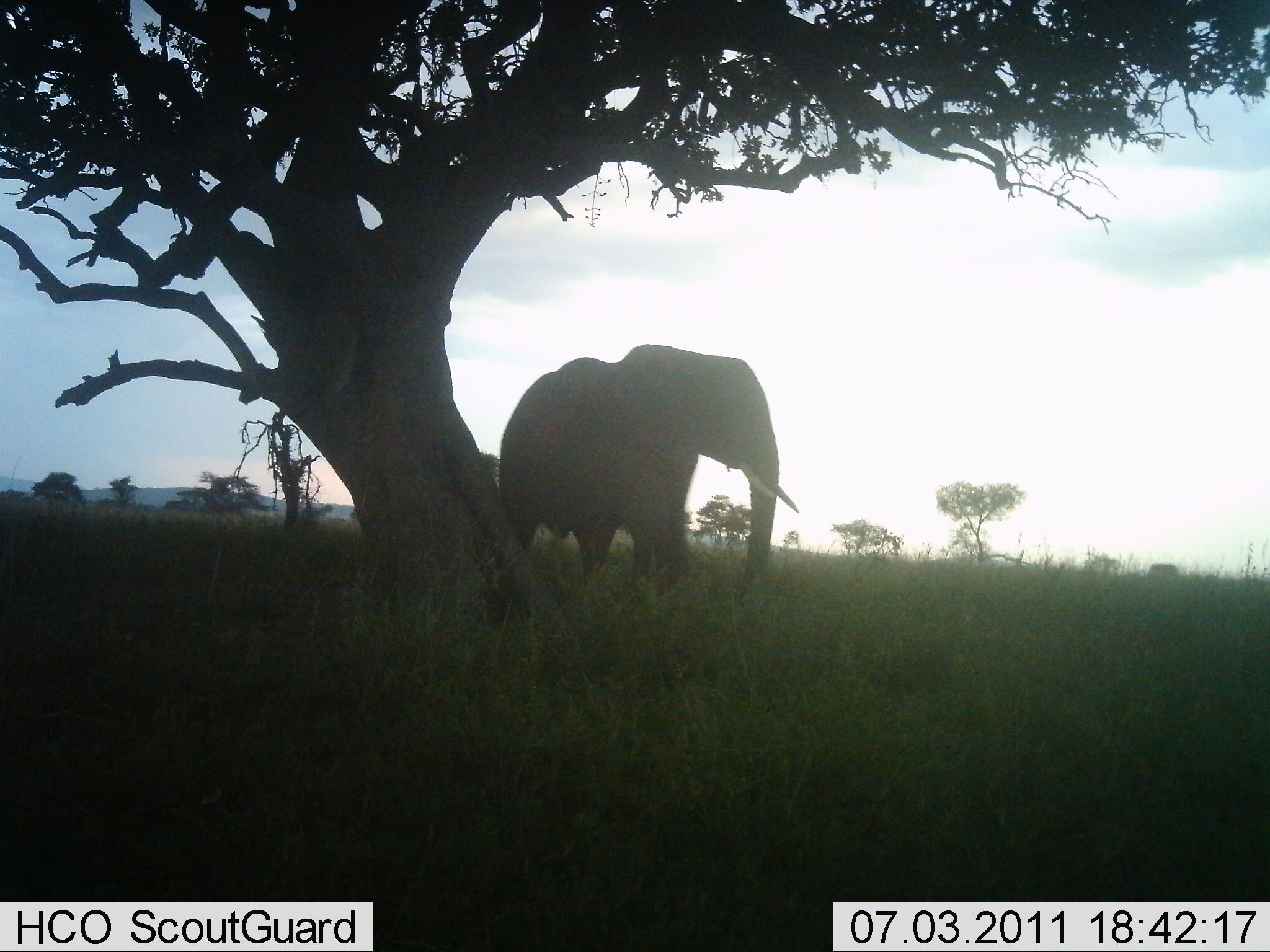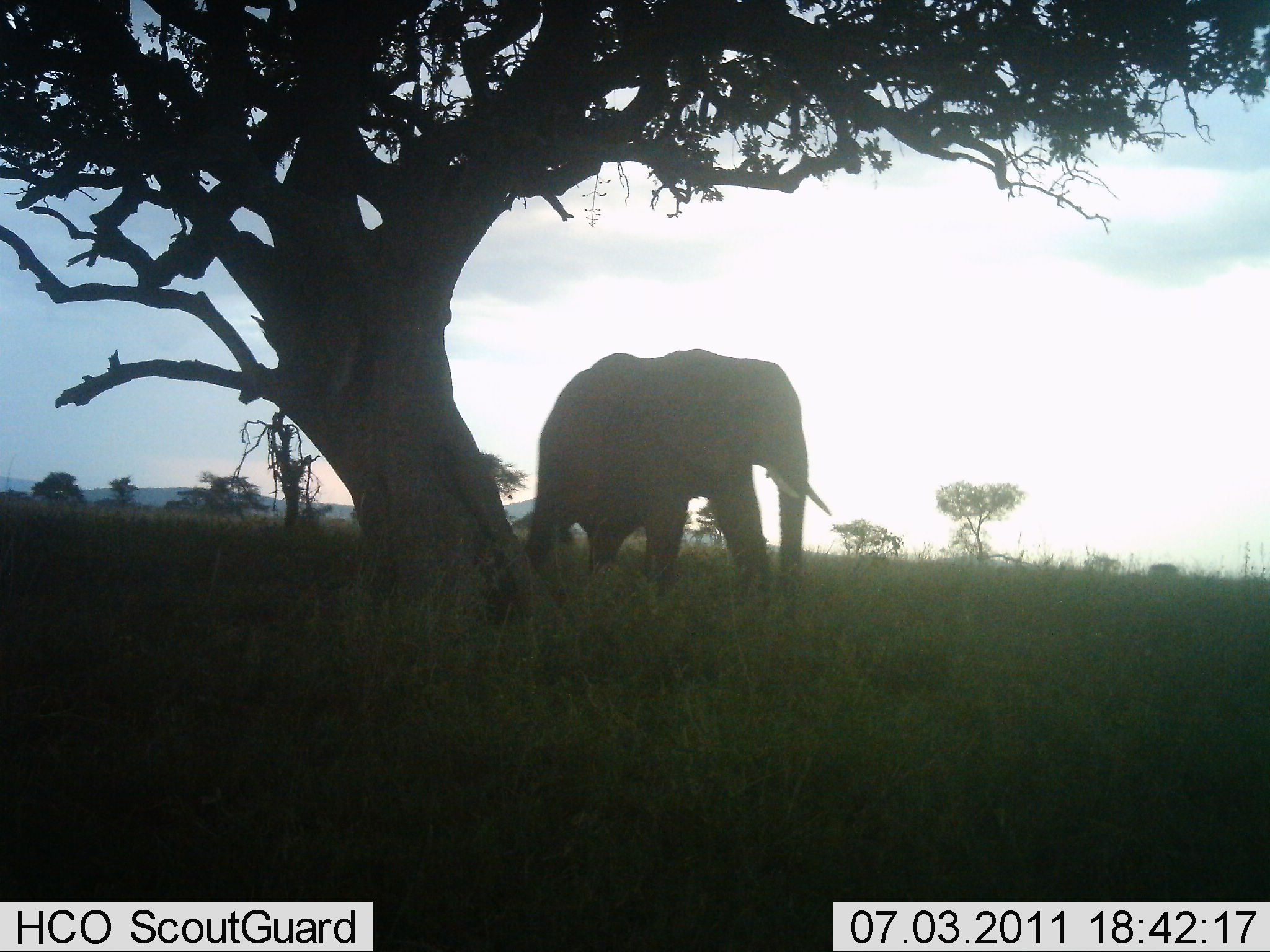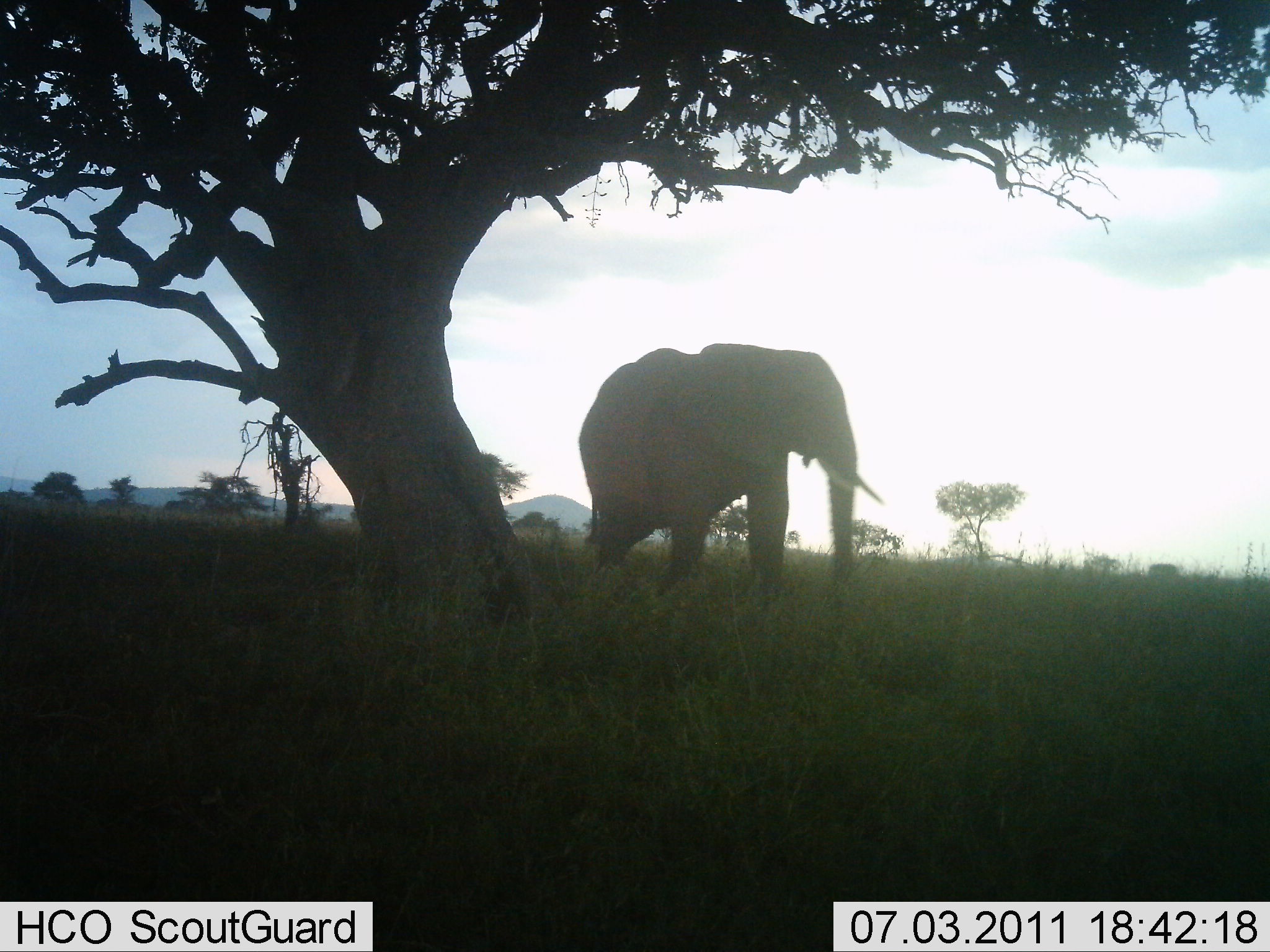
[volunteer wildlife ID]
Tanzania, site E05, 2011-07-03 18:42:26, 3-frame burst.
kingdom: Animalia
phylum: Chordata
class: Mammalia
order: Proboscidea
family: Elephantidae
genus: Loxodonta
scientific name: Loxodonta africana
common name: african bush elephant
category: elephant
Elephant (african bush elephant) (Loxodonta africana), count 1. Behavior (volunteer vote fractions): standing 9%, resting 0%, moving 91%, interacting 0%. Young present (vote fraction): 0%. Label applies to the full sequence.